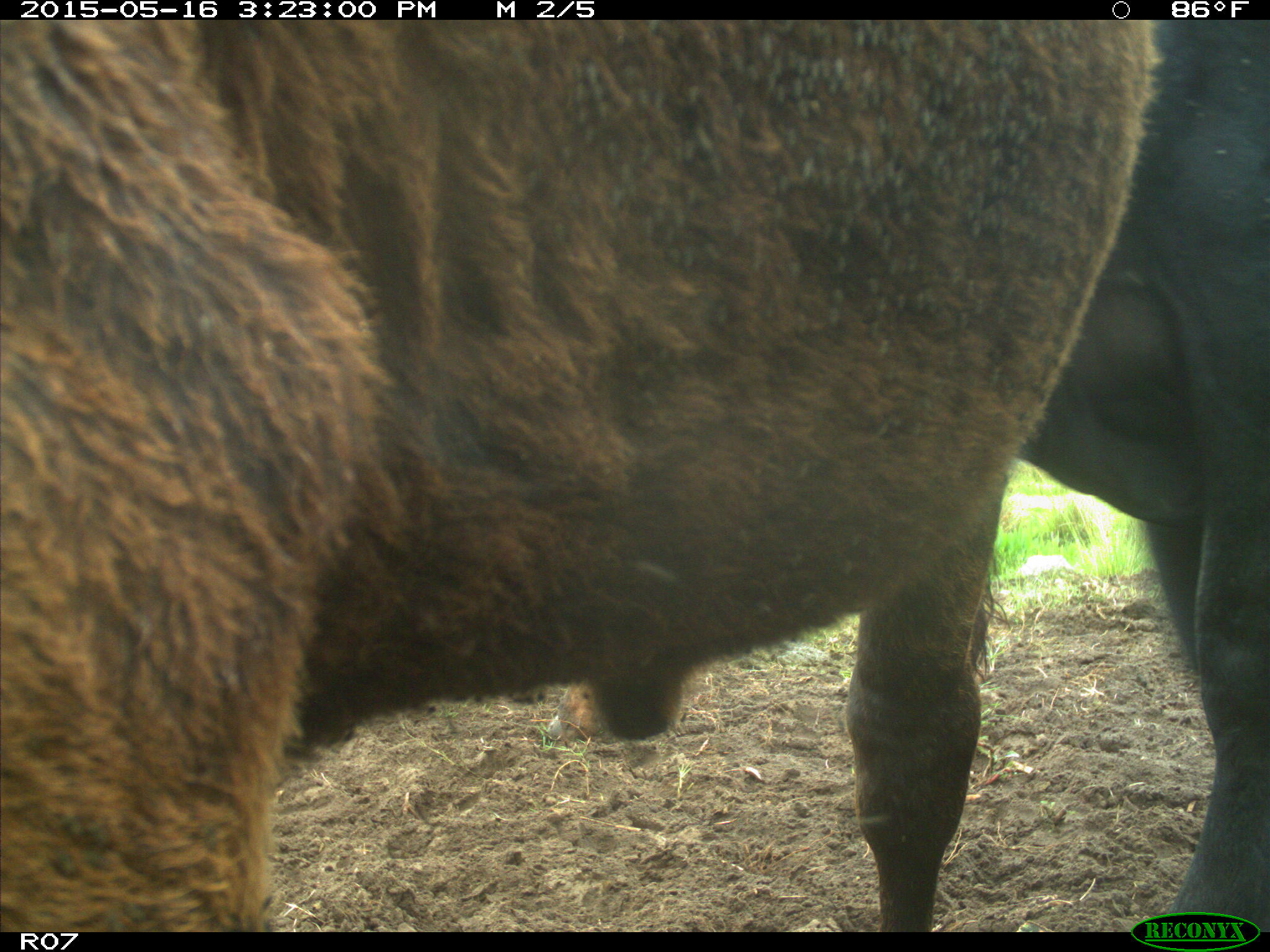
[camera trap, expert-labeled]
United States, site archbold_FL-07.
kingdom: Animalia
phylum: Chordata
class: Mammalia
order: Artiodactyla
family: Bovidae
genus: Bos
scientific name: Bos taurus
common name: domestic cow